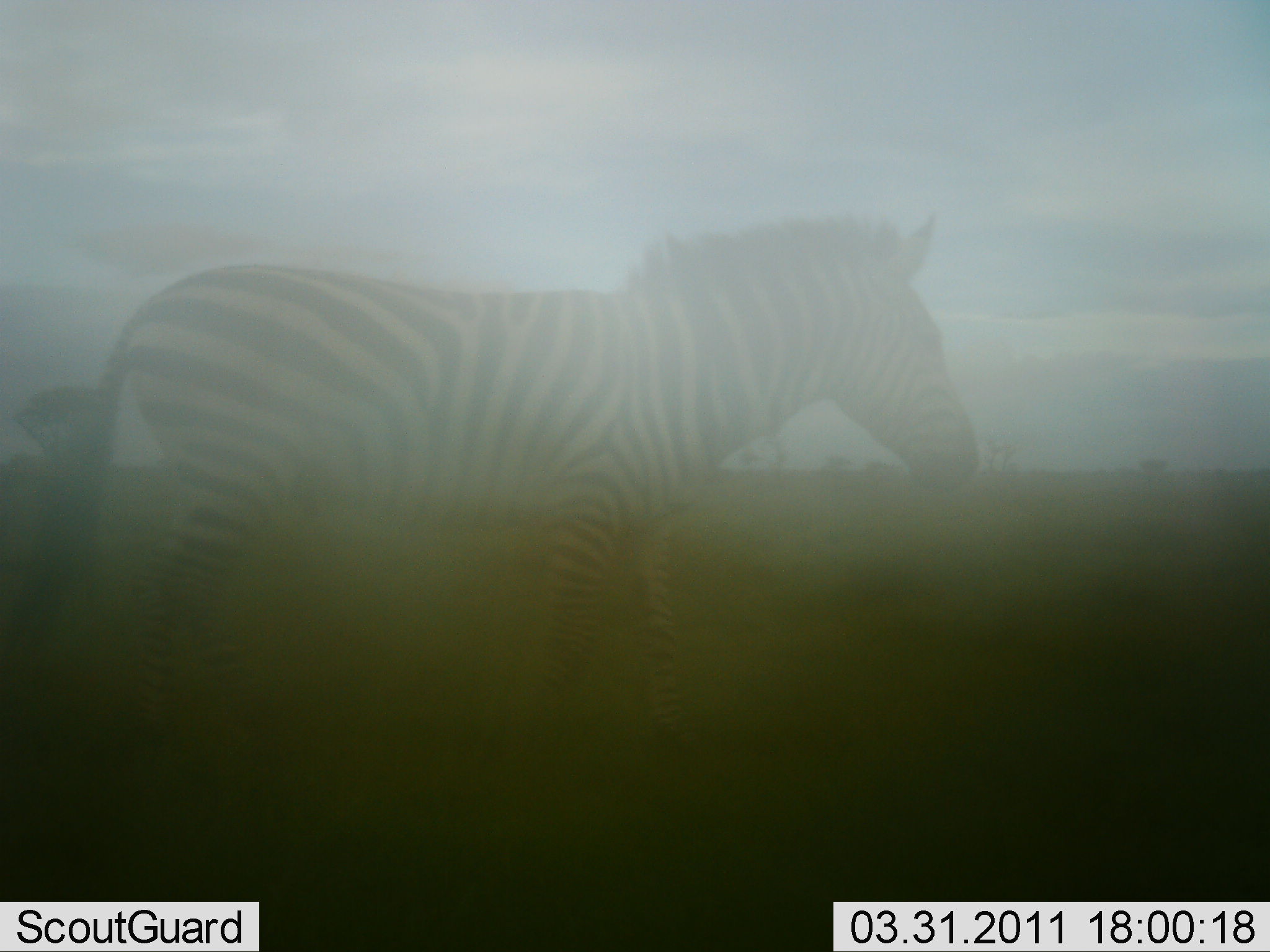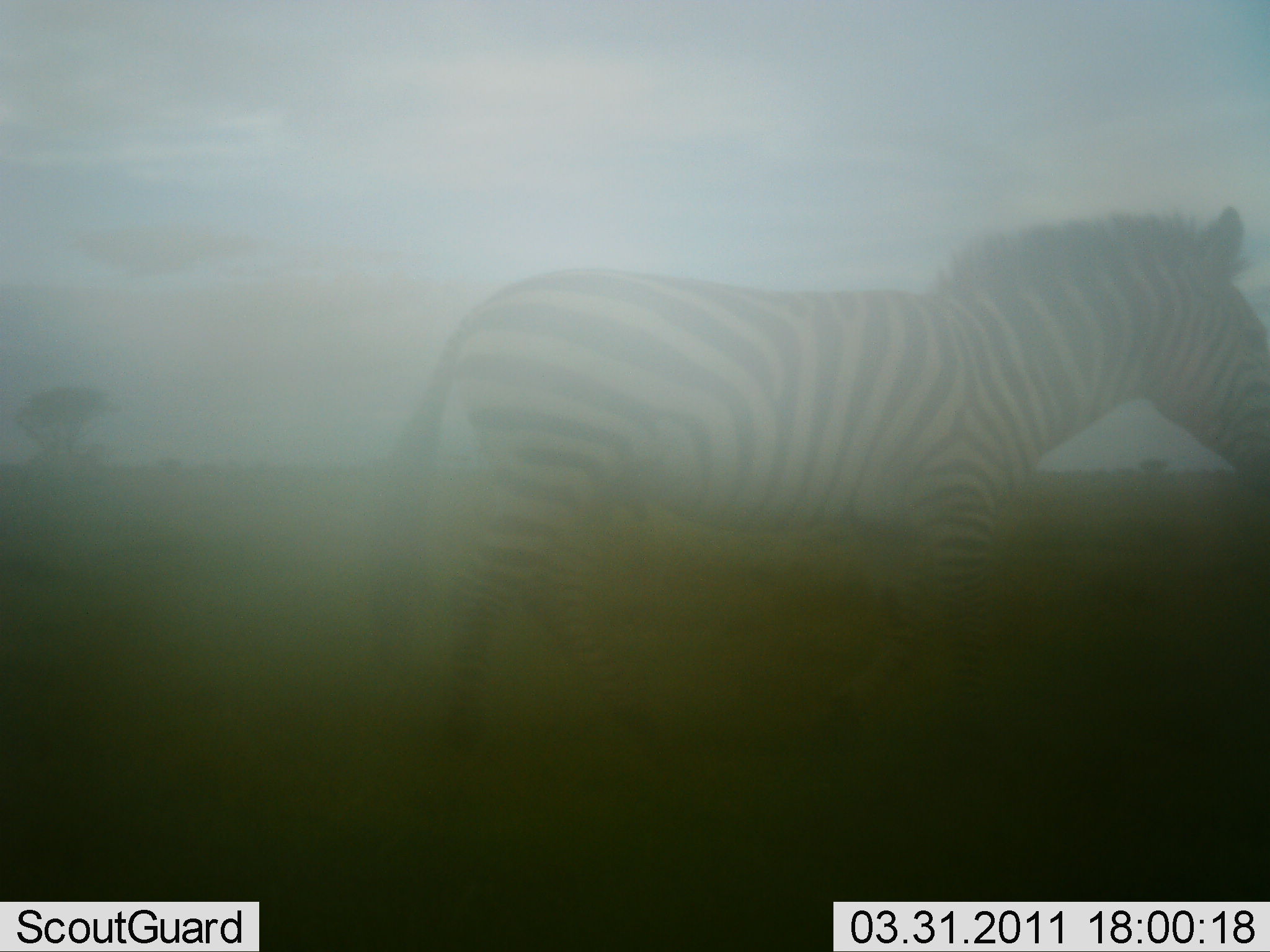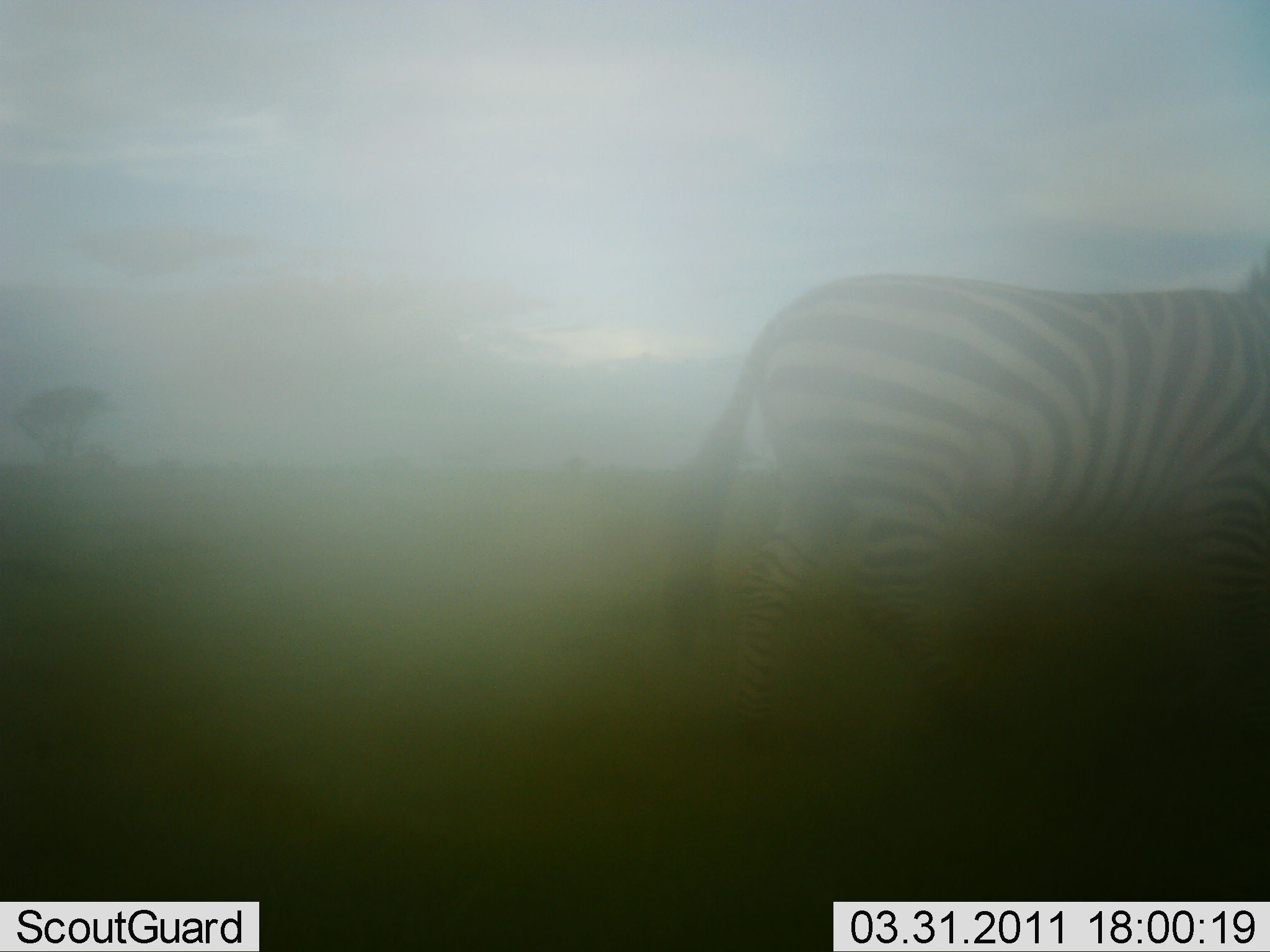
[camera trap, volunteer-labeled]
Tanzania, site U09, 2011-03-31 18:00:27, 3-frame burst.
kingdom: Animalia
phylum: Chordata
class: Mammalia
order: Perissodactyla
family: Equidae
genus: Equus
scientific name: Equus quagga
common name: plains zebra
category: zebra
Zebra (plains zebra) (Equus quagga), count 1. Behavior (volunteer vote fractions): standing 7%, resting 0%, moving 93%, interacting 0%. Young present (vote fraction): 0%. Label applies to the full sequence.